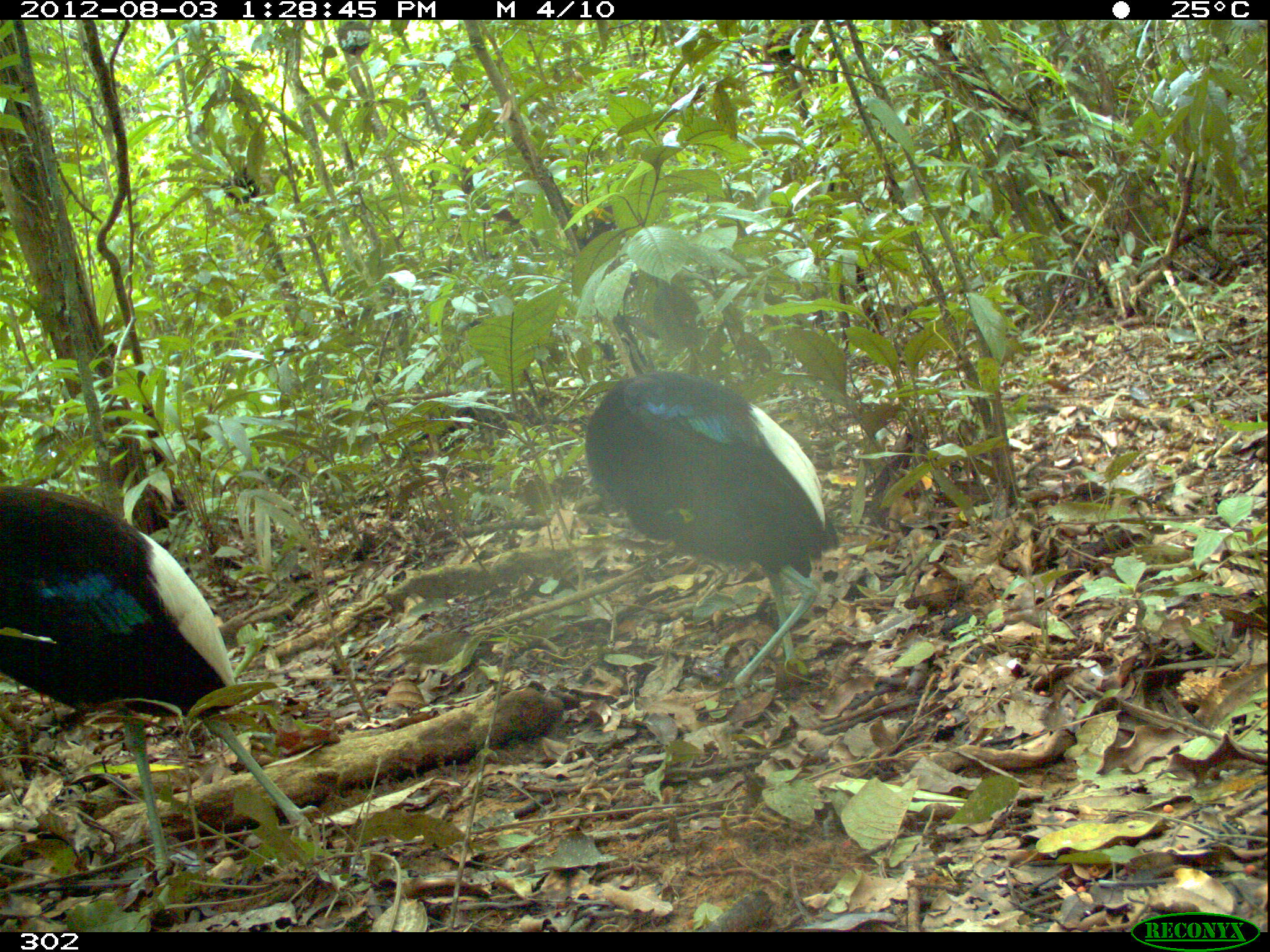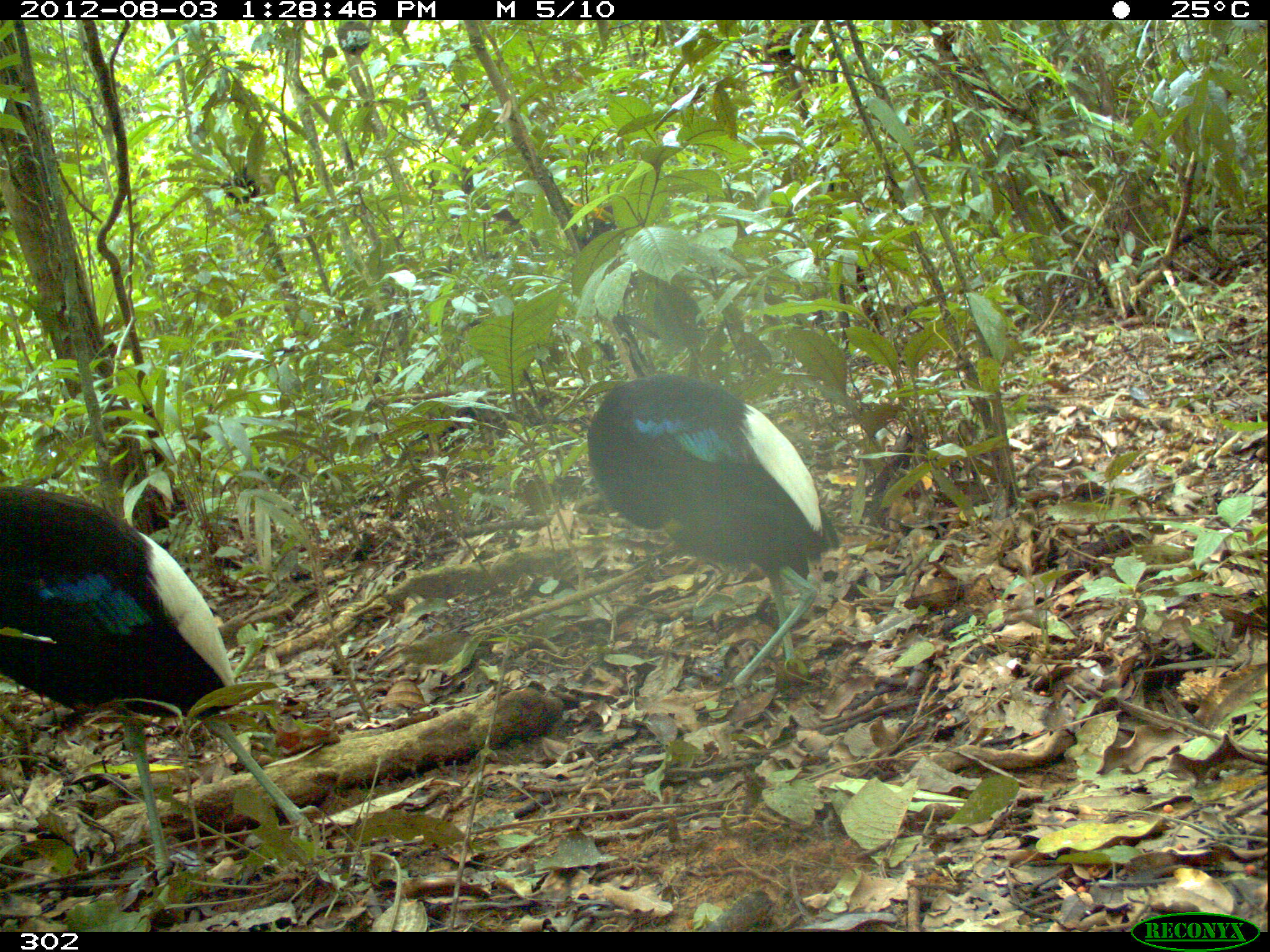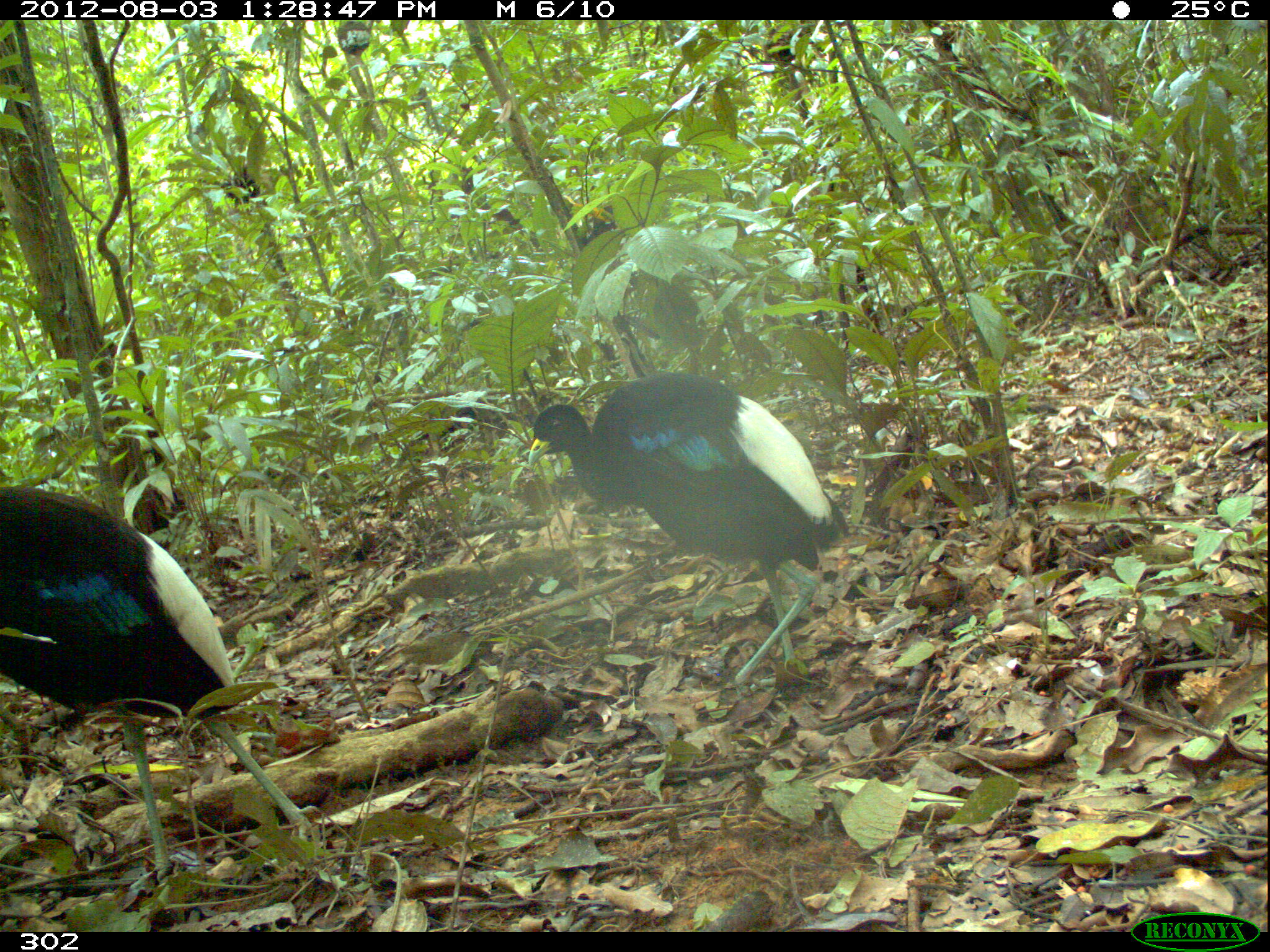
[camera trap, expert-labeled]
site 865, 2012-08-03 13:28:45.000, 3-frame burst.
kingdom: Animalia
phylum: Chordata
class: Aves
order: Gruiformes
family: Psophiidae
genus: Psophia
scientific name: Psophia leucoptera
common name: pale-winged trumpeter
Psophia leucoptera (pale-winged trumpeter).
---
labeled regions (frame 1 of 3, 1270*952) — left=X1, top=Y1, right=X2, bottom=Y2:
psophia leucoptera: left=0, top=482, right=321, bottom=904; left=582, top=367, right=839, bottom=724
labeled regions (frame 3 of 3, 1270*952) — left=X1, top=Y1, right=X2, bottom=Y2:
psophia leucoptera: left=0, top=481, right=321, bottom=891; left=528, top=369, right=850, bottom=727